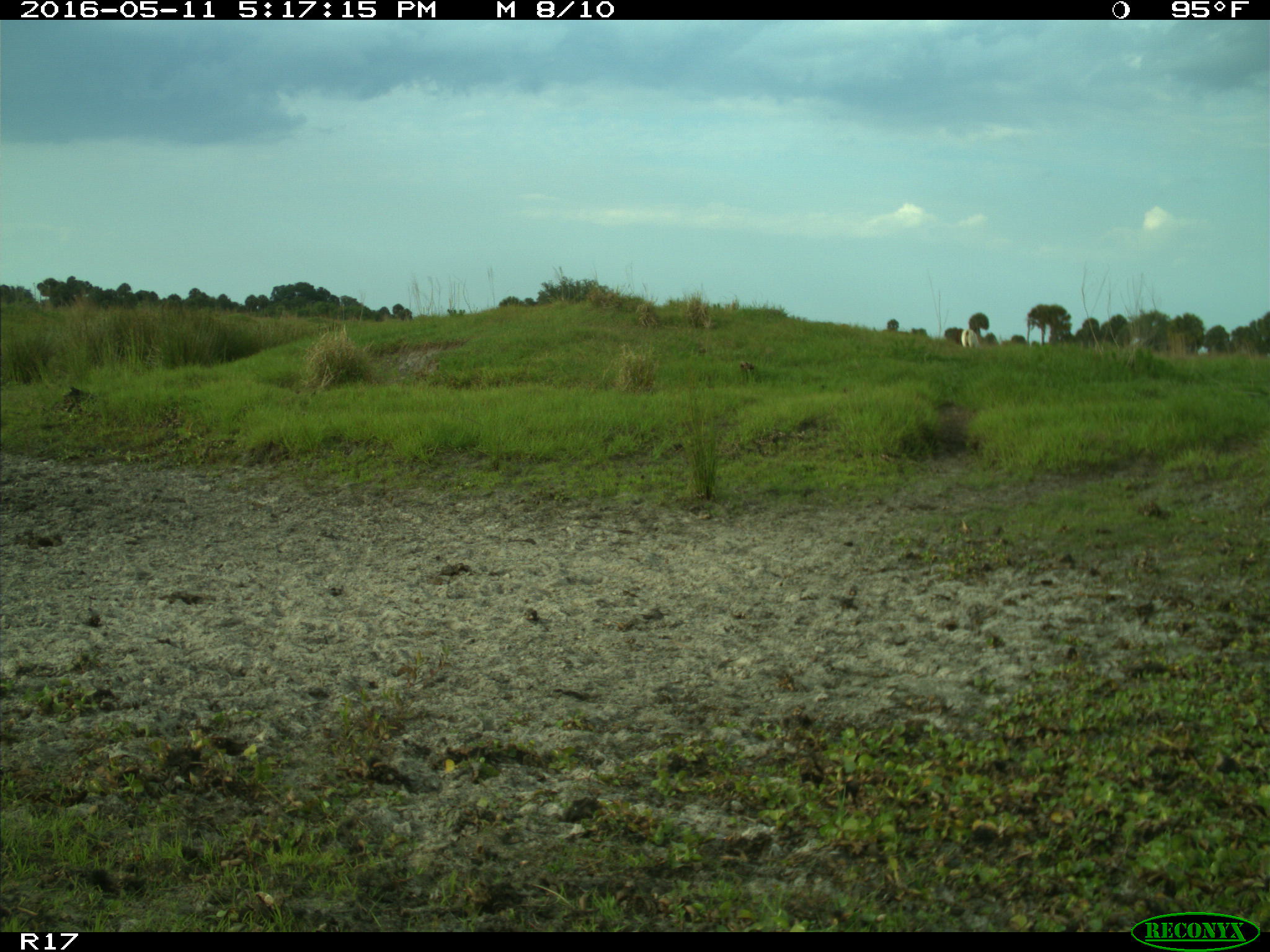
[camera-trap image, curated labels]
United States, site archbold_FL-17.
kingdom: Animalia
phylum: Chordata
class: Mammalia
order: Artiodactyla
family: Bovidae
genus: Bos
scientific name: Bos taurus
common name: domestic cow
Bos taurus (domestic cow).